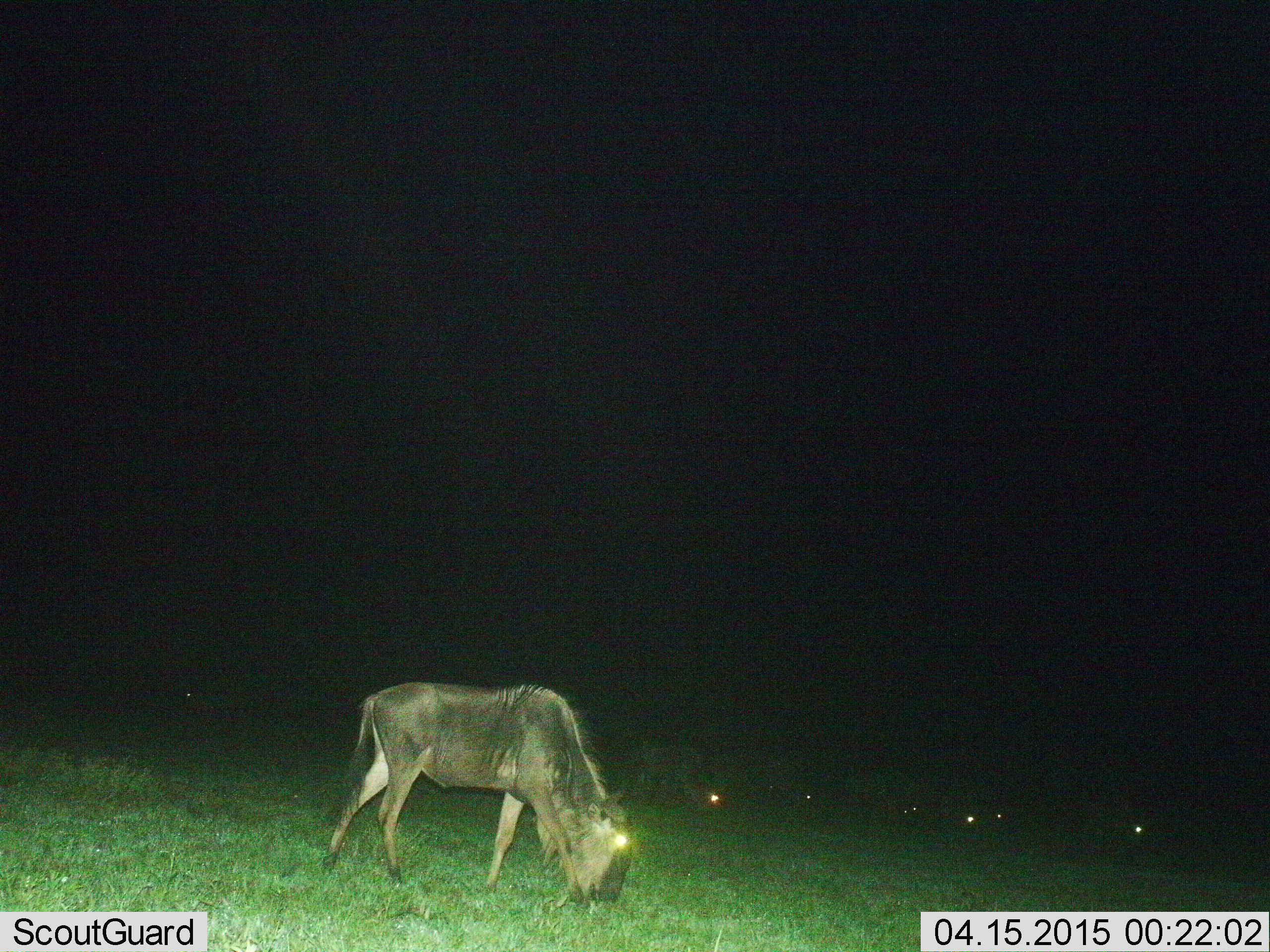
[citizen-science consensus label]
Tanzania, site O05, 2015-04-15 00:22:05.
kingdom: Animalia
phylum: Chordata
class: Mammalia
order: Artiodactyla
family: Bovidae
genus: Connochaetes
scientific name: Connochaetes taurinus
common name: blue wildebeest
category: wildebeest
Wildebeest (blue wildebeest) (Connochaetes taurinus), count 7. Behavior (volunteer vote fractions): standing 20%, resting 0%, moving 10%, interacting 0%. Young present (vote fraction): 0%. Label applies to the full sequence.